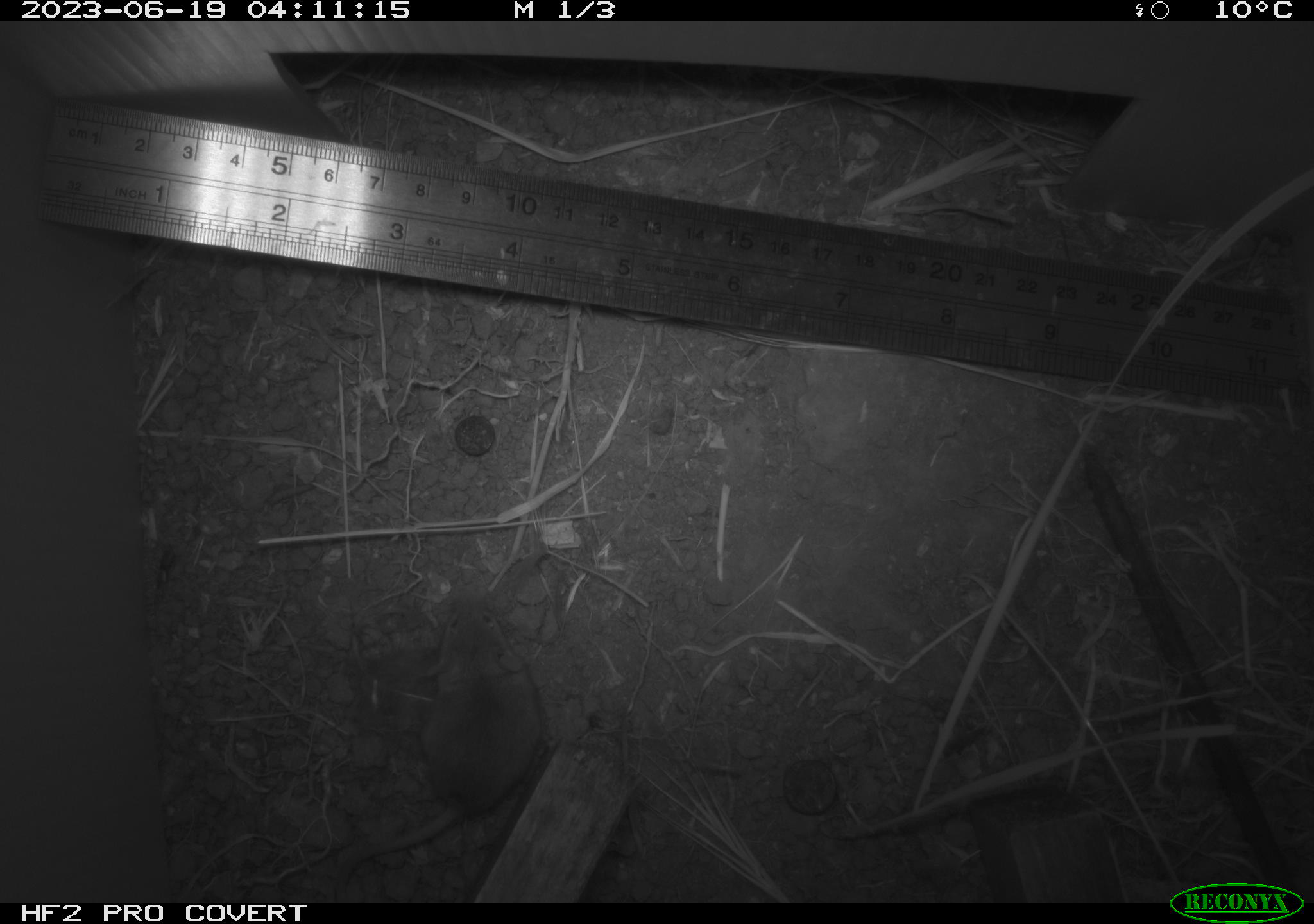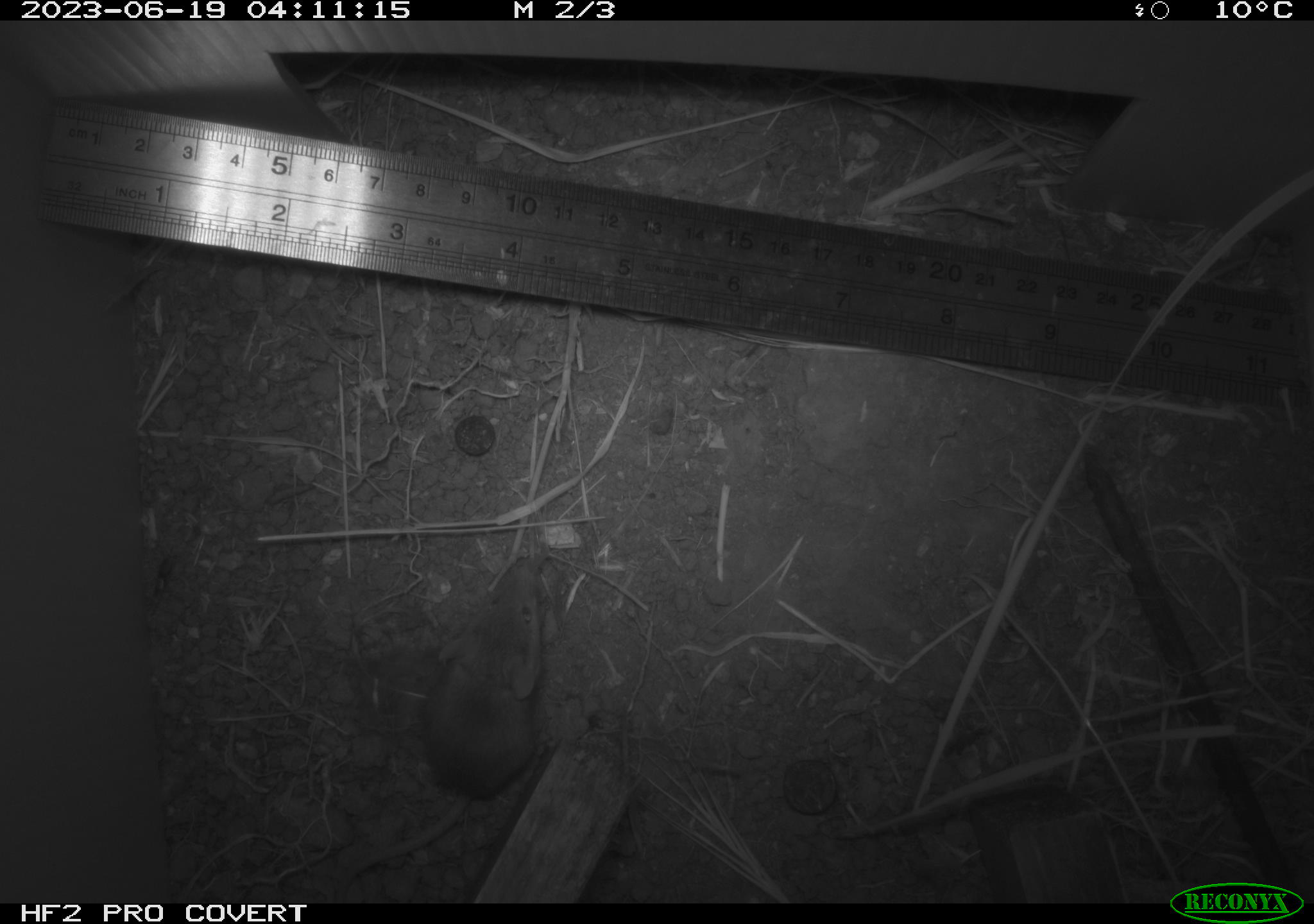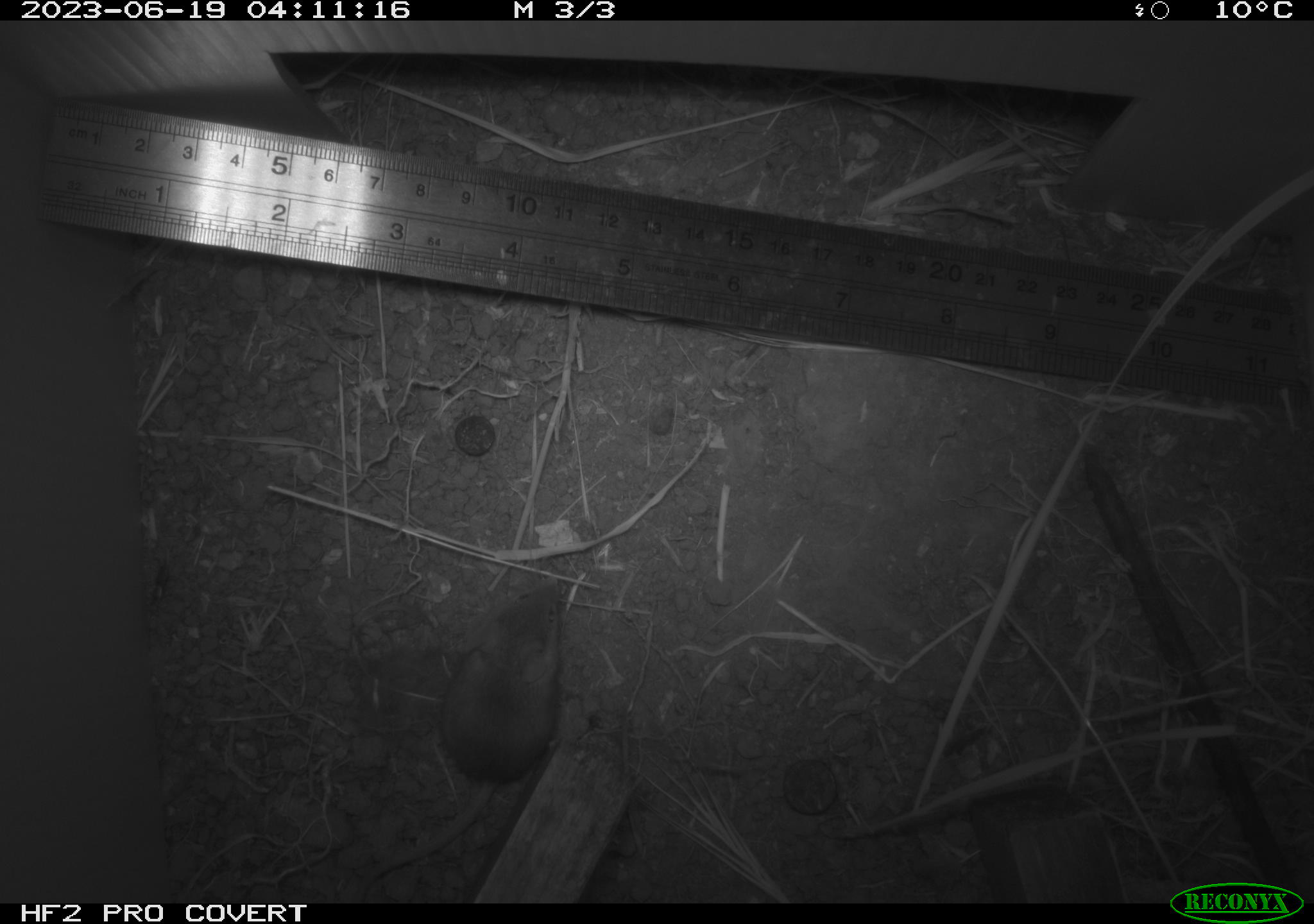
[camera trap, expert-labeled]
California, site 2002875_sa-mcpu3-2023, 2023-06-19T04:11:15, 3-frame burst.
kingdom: Animalia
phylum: Chordata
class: Mammalia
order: Rodentia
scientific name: Rodentia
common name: mouse species